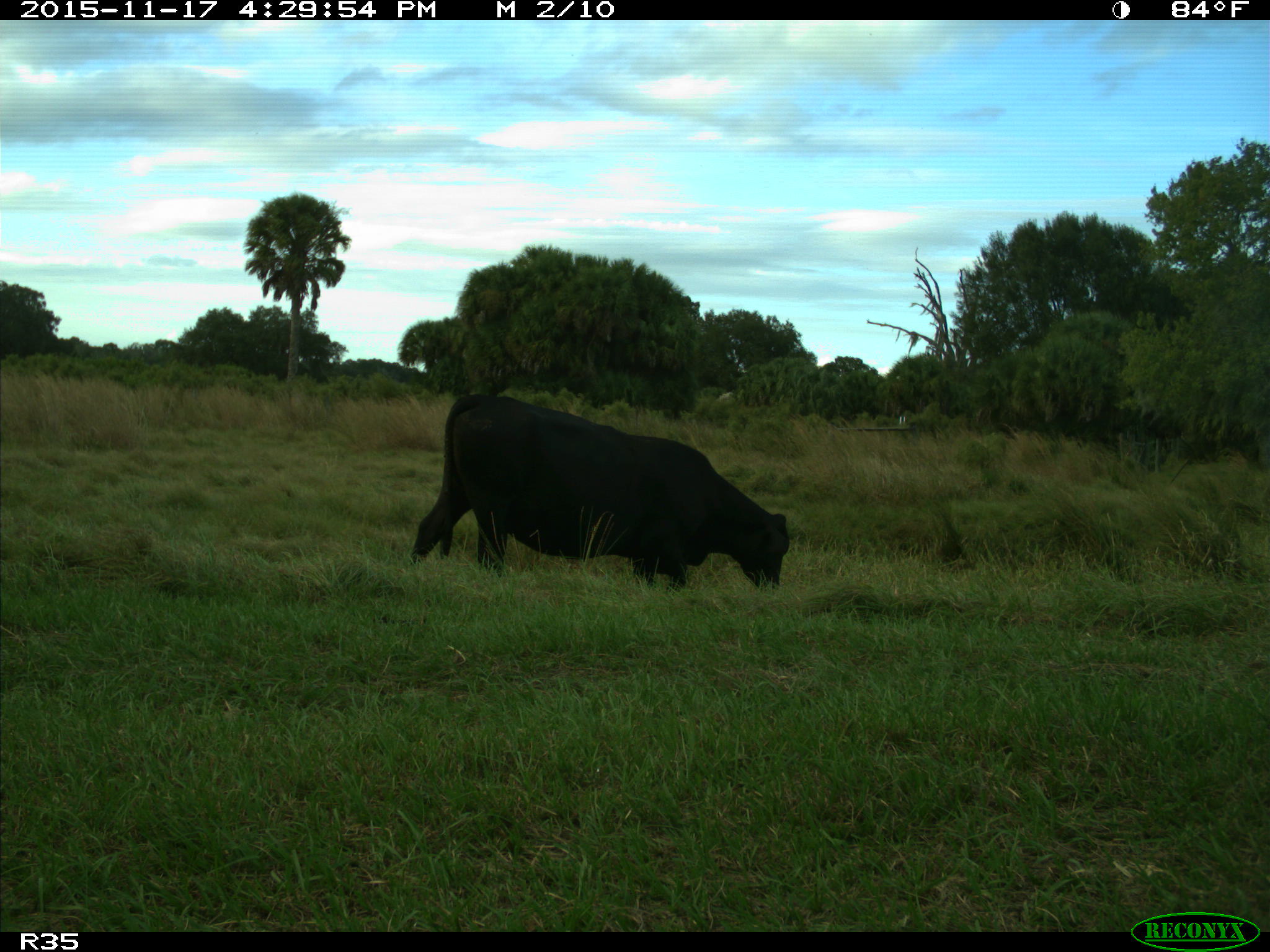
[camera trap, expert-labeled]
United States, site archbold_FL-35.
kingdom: Animalia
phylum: Chordata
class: Mammalia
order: Artiodactyla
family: Bovidae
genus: Bos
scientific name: Bos taurus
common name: domestic cow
Bos taurus (domestic cow).